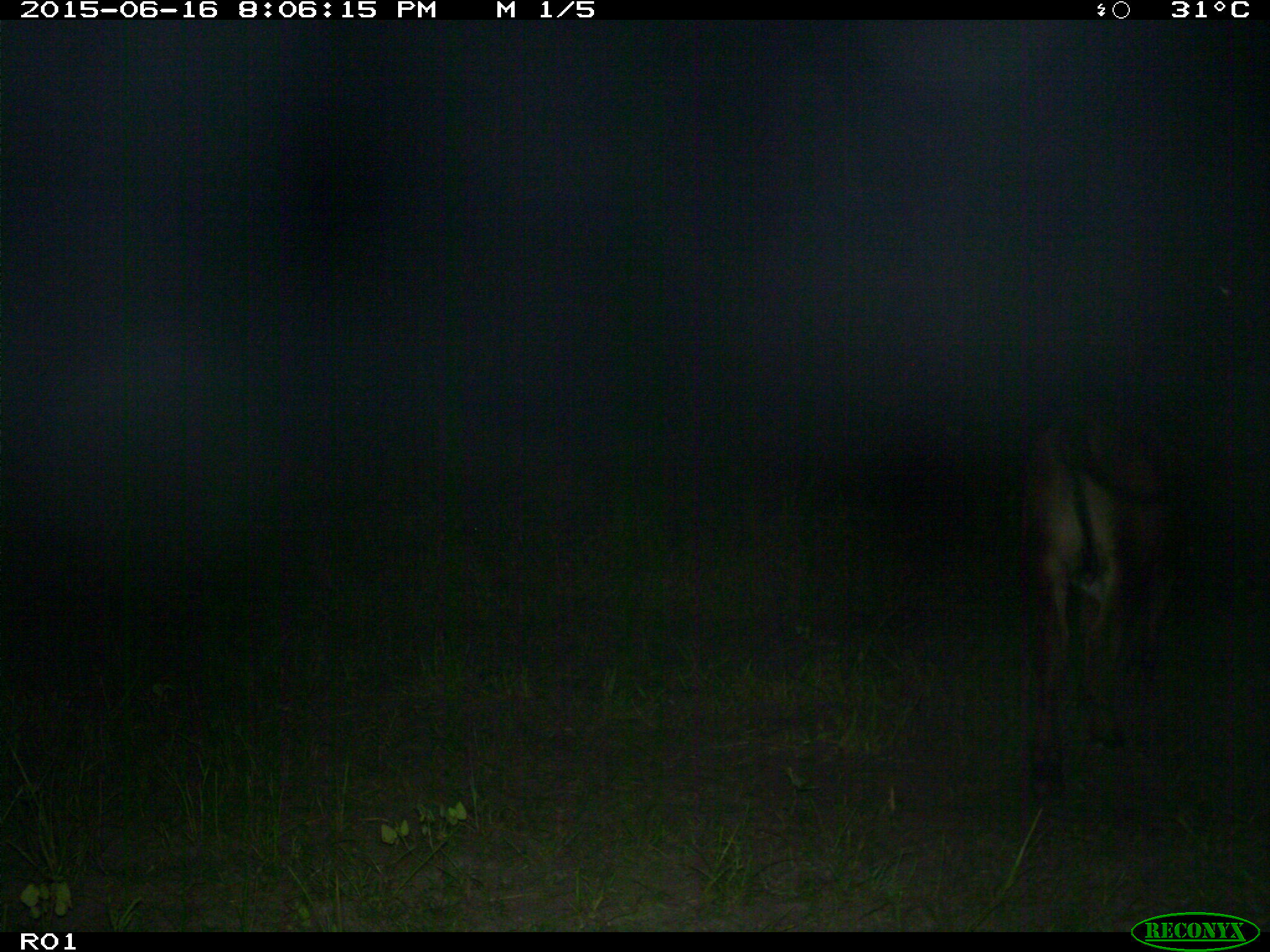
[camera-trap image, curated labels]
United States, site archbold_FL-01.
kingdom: Animalia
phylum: Chordata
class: Mammalia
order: Artiodactyla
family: Bovidae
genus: Bos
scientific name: Bos taurus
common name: domestic cow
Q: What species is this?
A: Bos taurus (domestic cow).